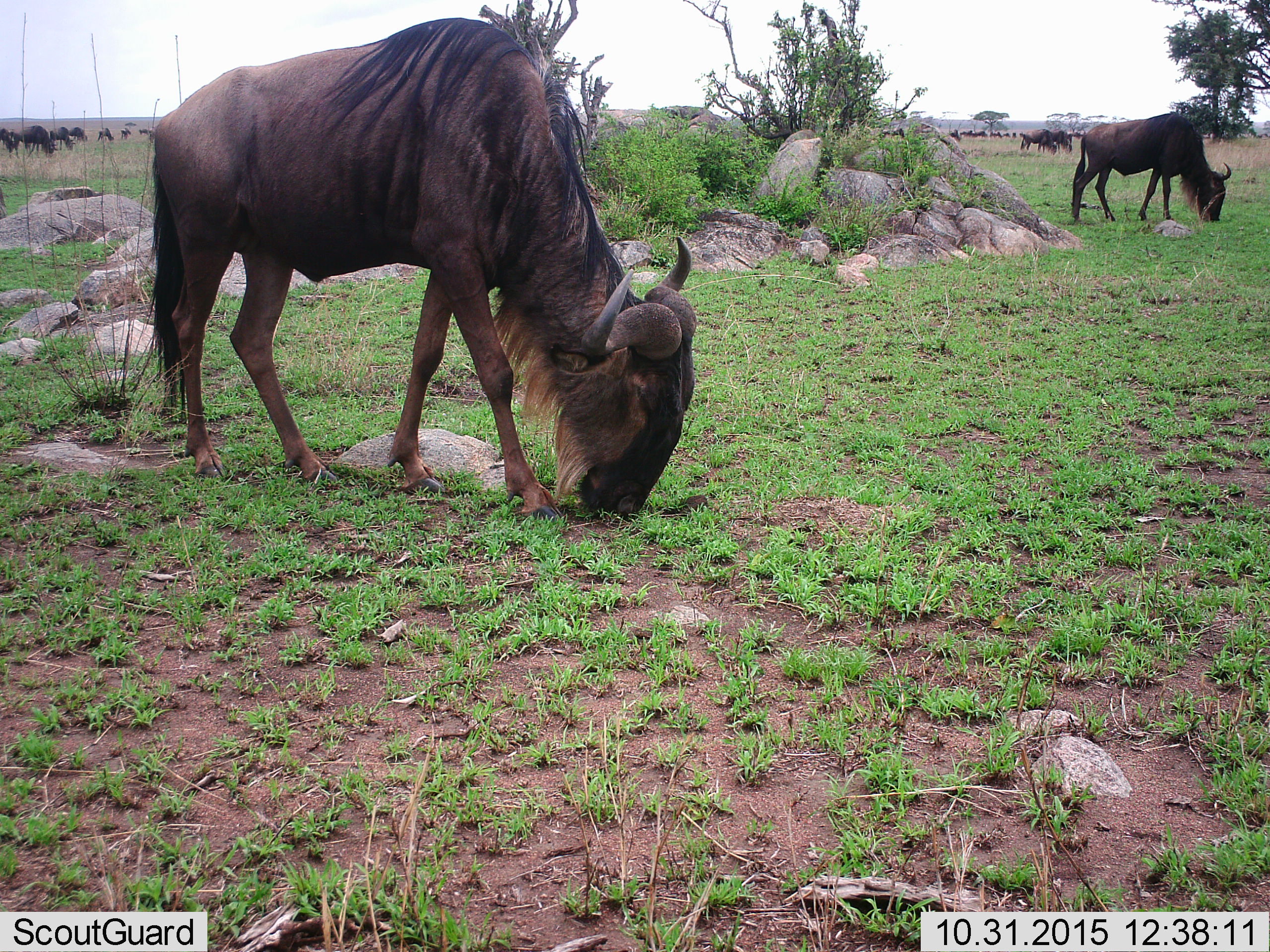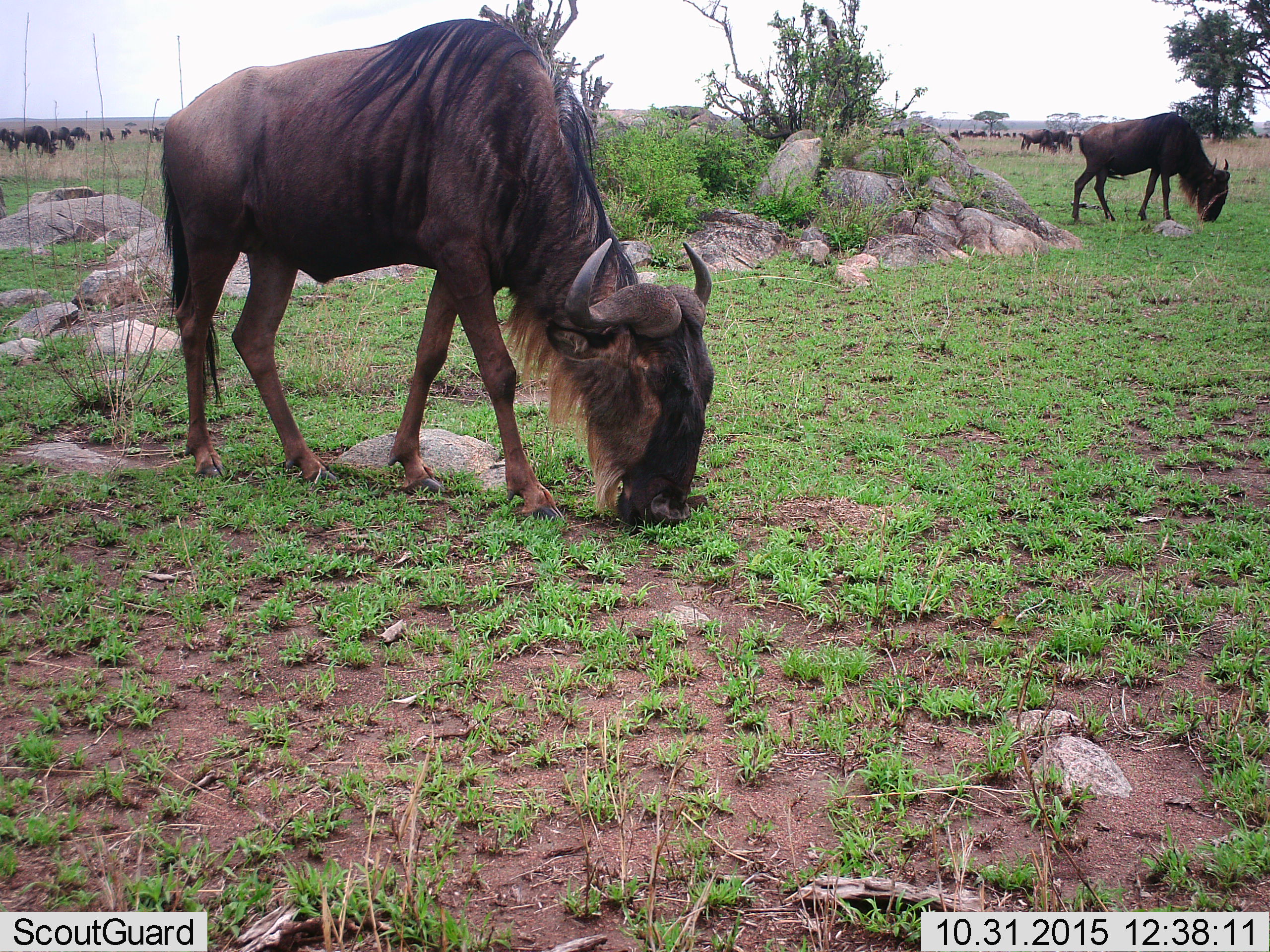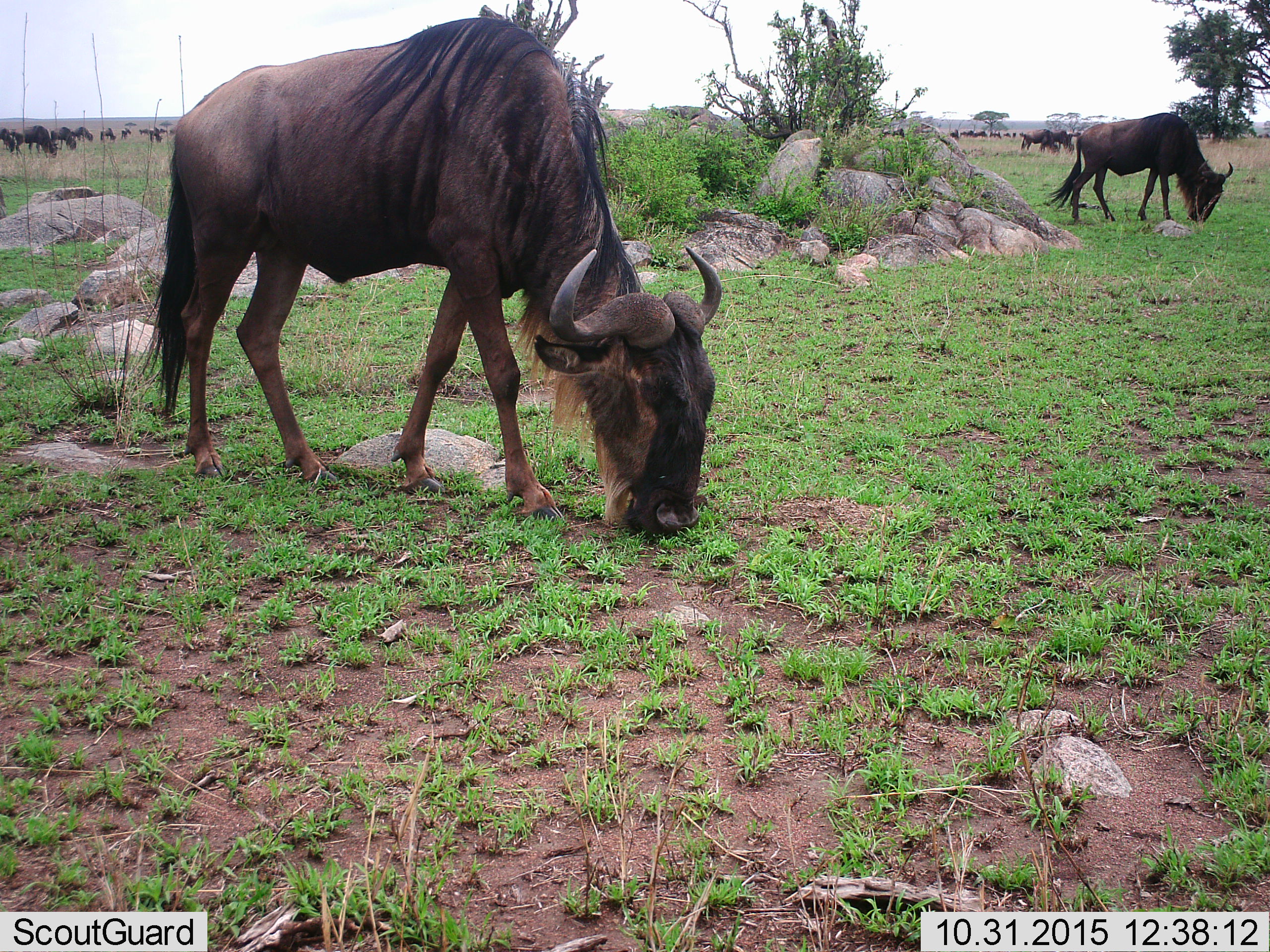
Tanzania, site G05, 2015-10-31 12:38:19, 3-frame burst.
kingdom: Animalia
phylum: Chordata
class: Mammalia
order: Artiodactyla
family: Bovidae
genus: Connochaetes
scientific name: Connochaetes taurinus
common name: blue wildebeest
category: wildebeest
Wildebeest (blue wildebeest) (Connochaetes taurinus), count 11-50. Behavior (volunteer vote fractions): standing 40%, resting 0%, moving 20%, interacting 10%. Young present (vote fraction): 0%. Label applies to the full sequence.